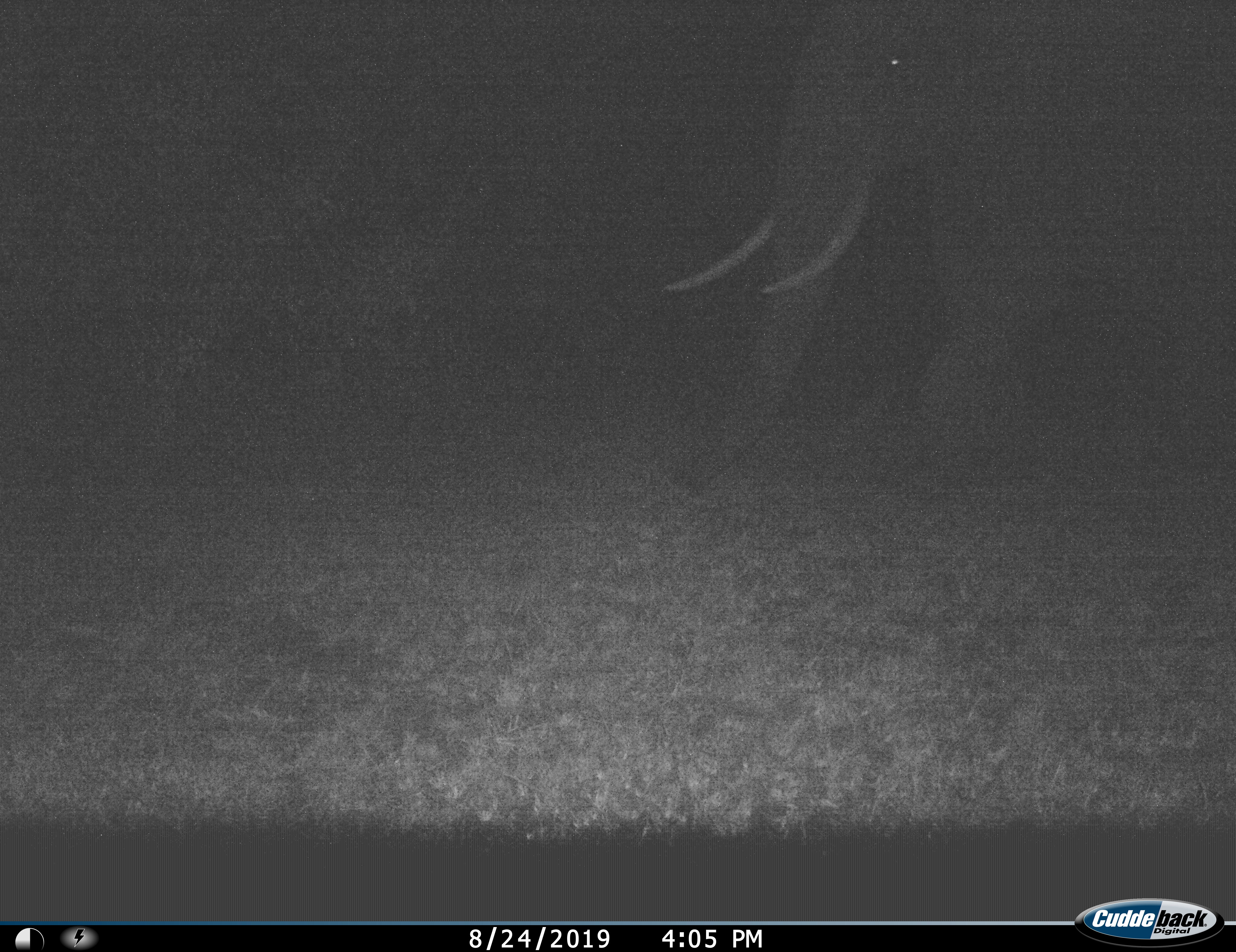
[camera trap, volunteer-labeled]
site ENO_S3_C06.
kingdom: Animalia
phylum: Chordata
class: Mammalia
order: Proboscidea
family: Elephantidae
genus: Loxodonta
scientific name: Loxodonta africana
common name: african bush elephant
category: elephant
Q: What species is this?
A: Elephant (african bush elephant) (Loxodonta africana).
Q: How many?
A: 1.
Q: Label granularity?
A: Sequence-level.